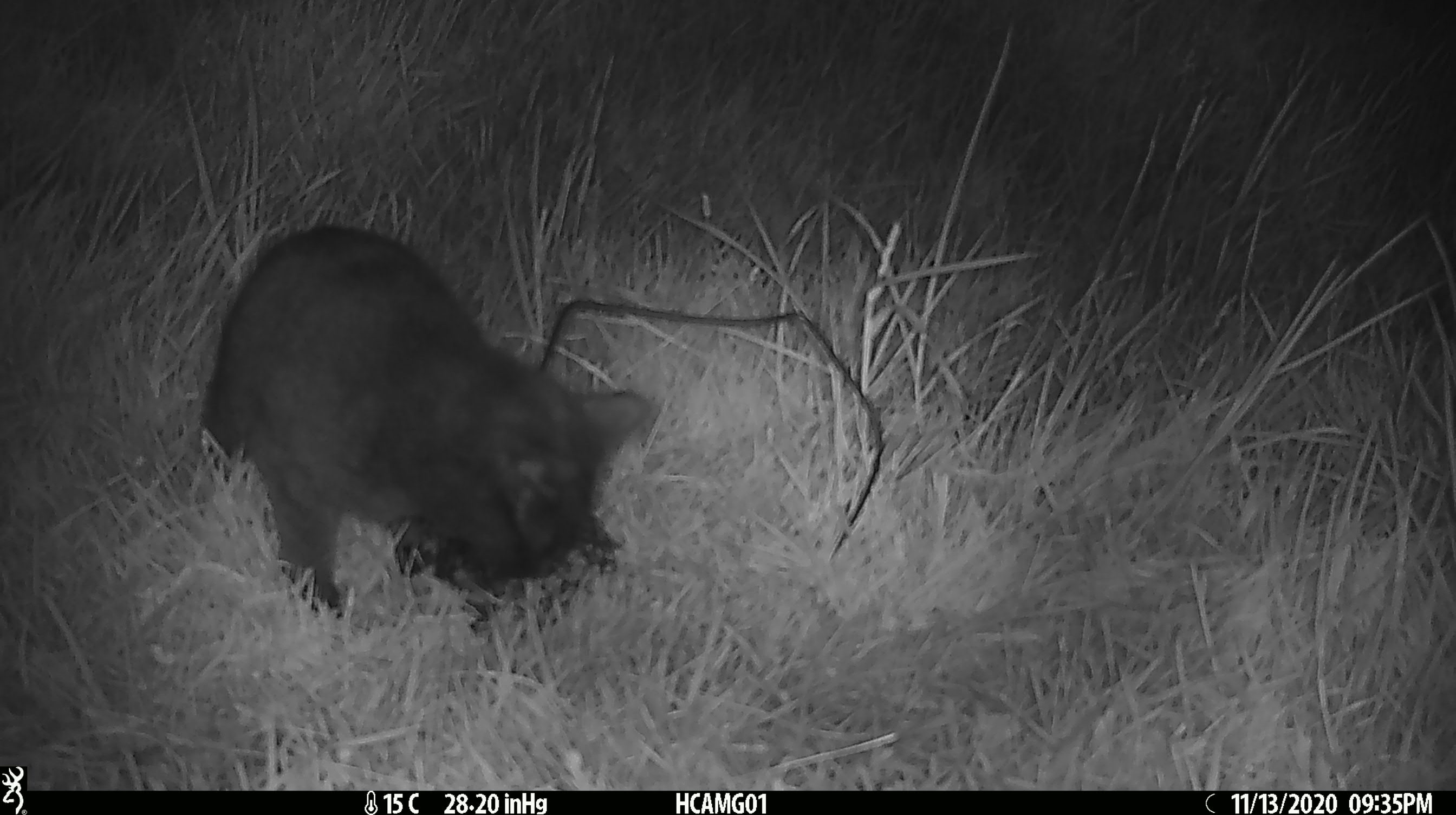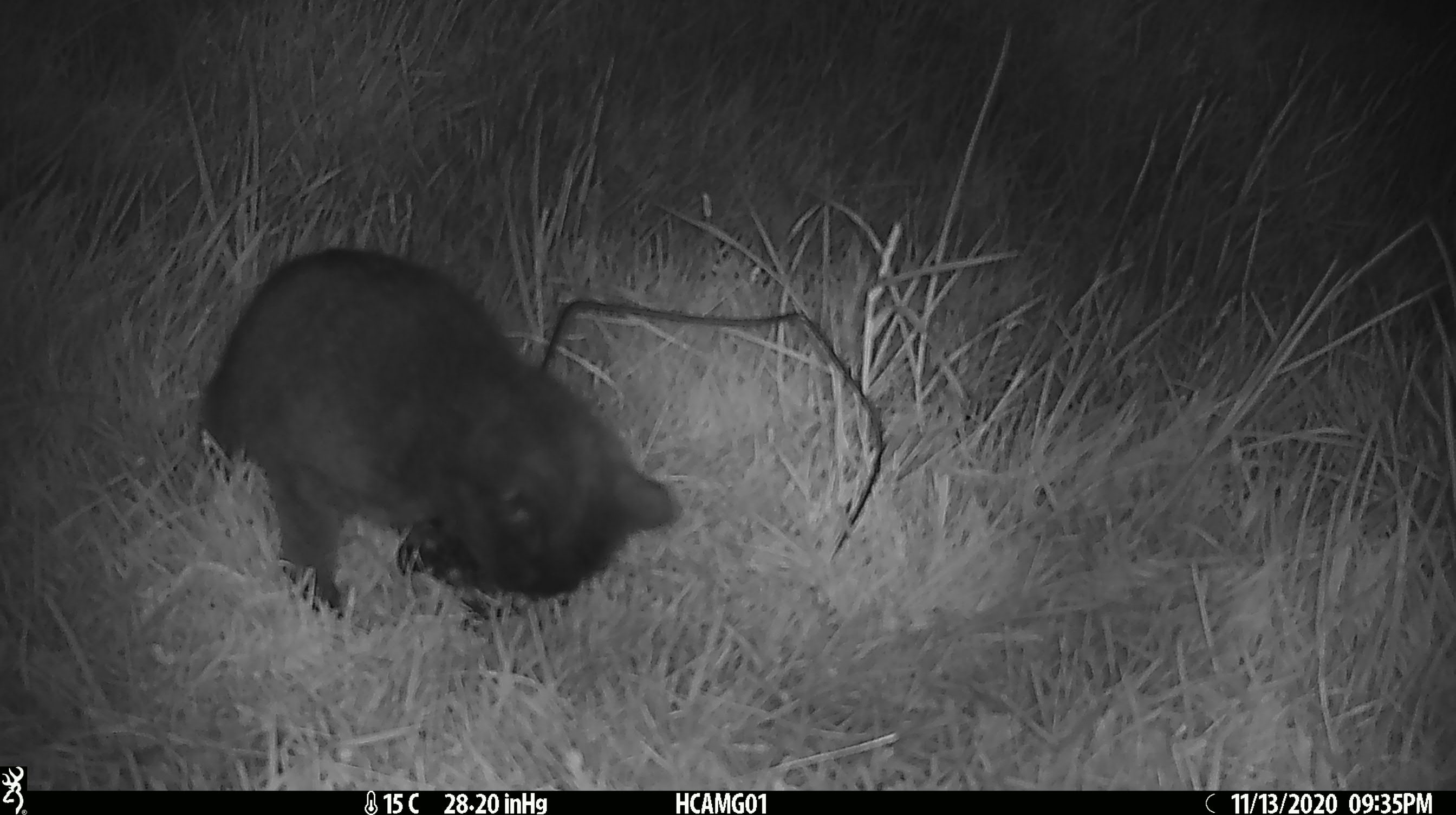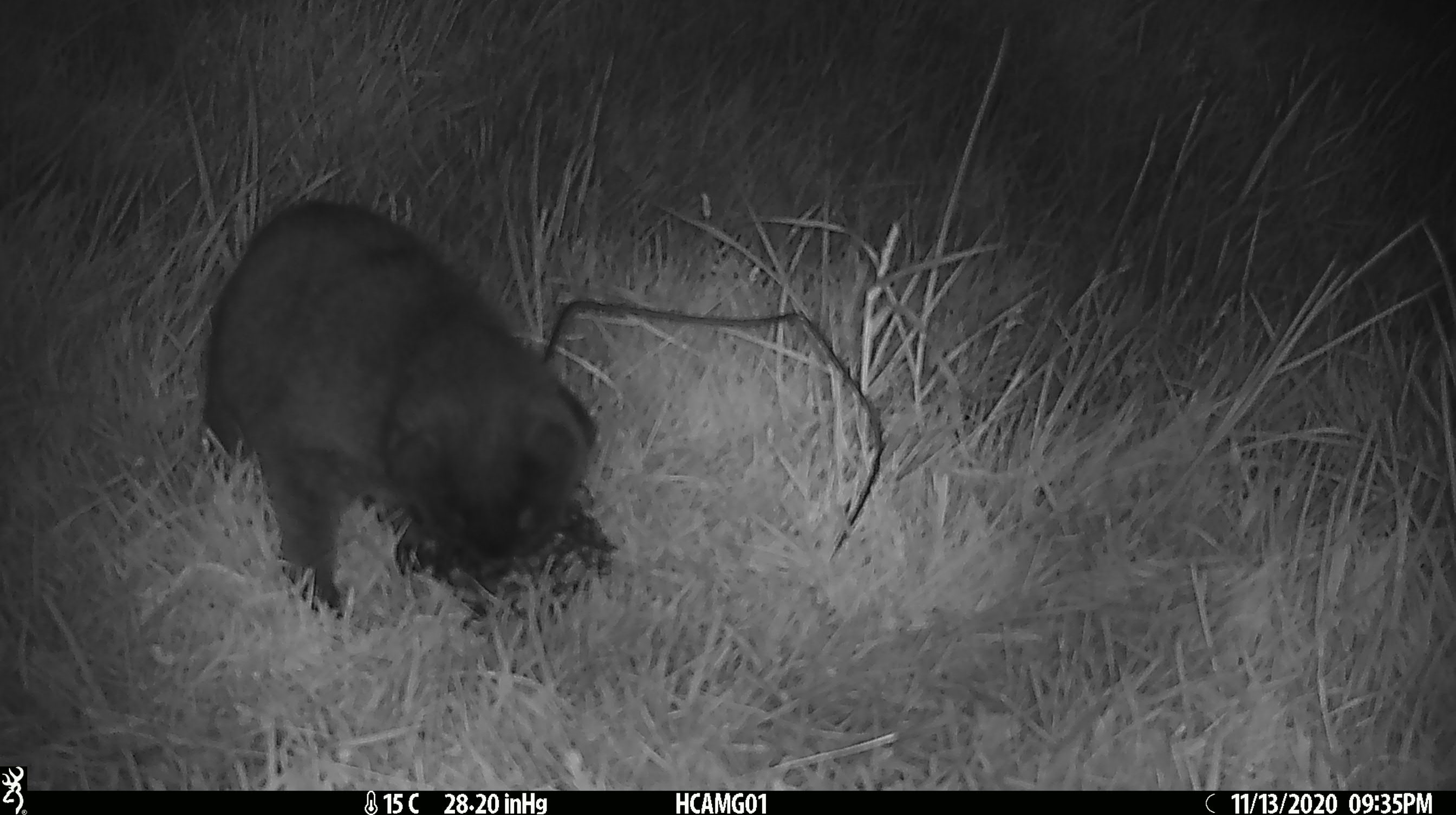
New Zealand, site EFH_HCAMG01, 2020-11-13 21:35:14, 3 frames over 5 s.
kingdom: Animalia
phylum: Chordata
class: Mammalia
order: Carnivora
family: Felidae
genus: Felis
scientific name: Felis catus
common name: domestic cat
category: cat